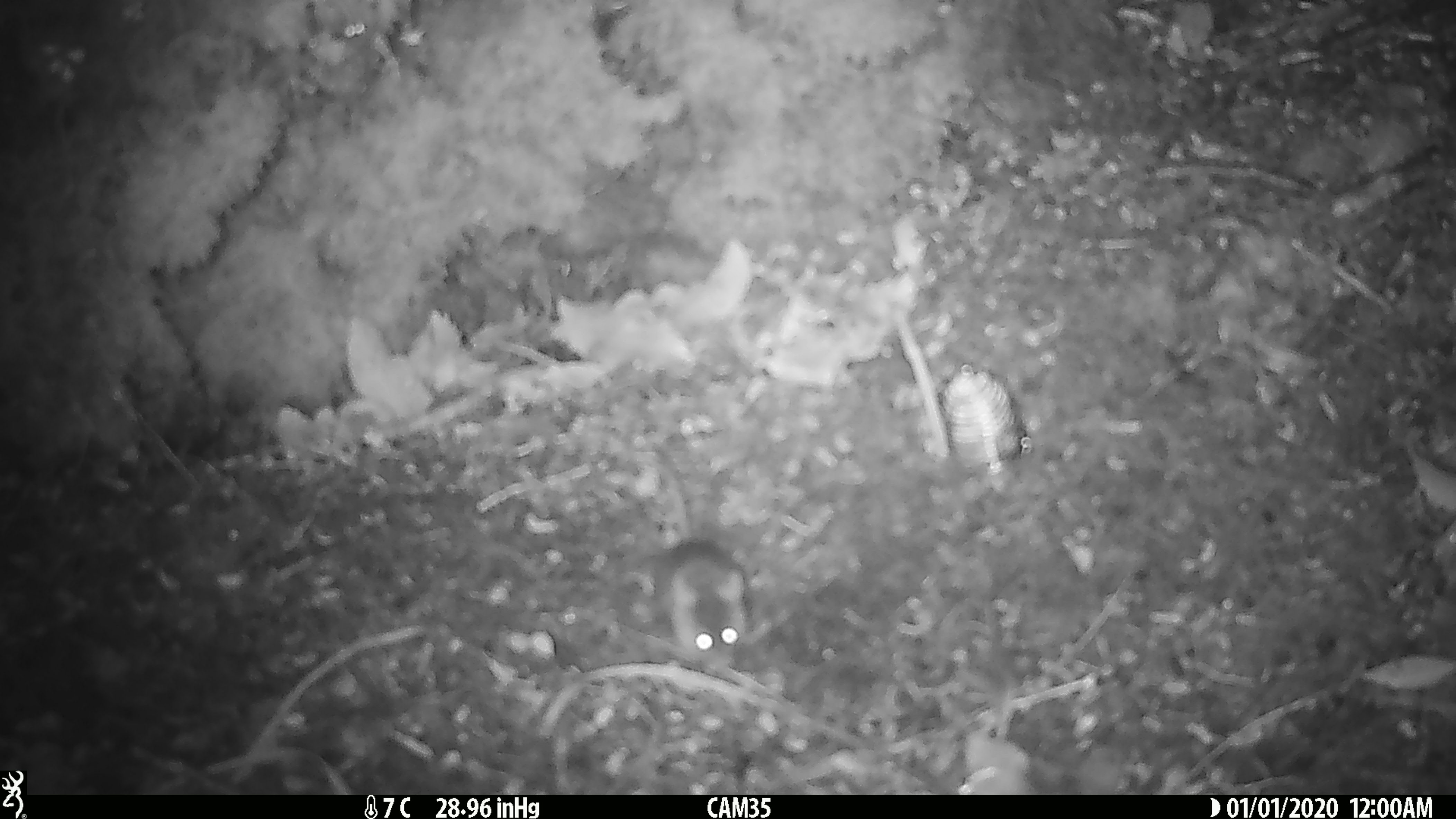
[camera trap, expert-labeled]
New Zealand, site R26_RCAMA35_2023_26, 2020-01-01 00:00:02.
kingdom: Animalia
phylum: Chordata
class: Mammalia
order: Rodentia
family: Muridae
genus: Mus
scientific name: Mus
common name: mouse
Mouse (Mus).